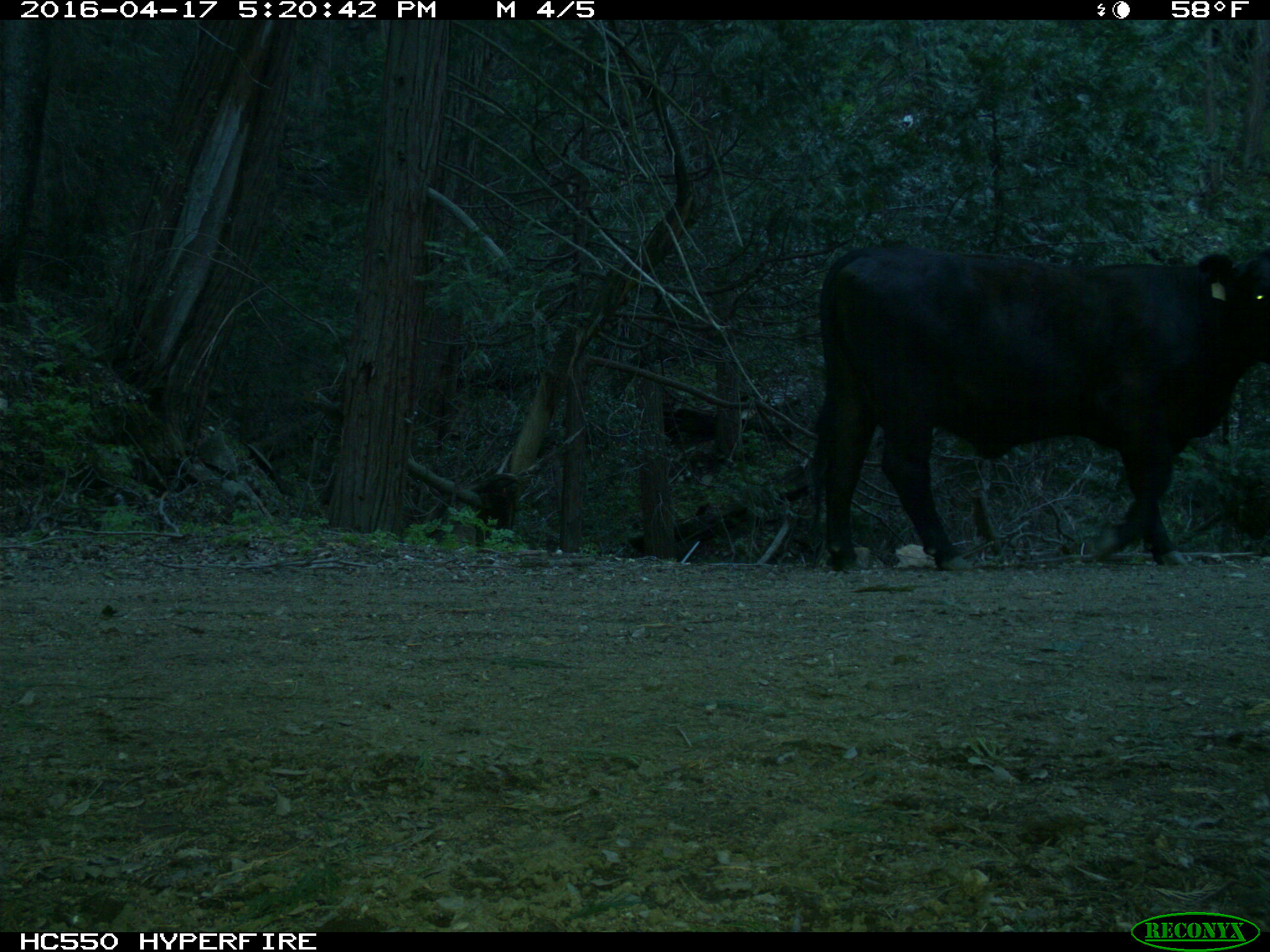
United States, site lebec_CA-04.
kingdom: Animalia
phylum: Chordata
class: Mammalia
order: Artiodactyla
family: Bovidae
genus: Bos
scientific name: Bos taurus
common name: domestic cow